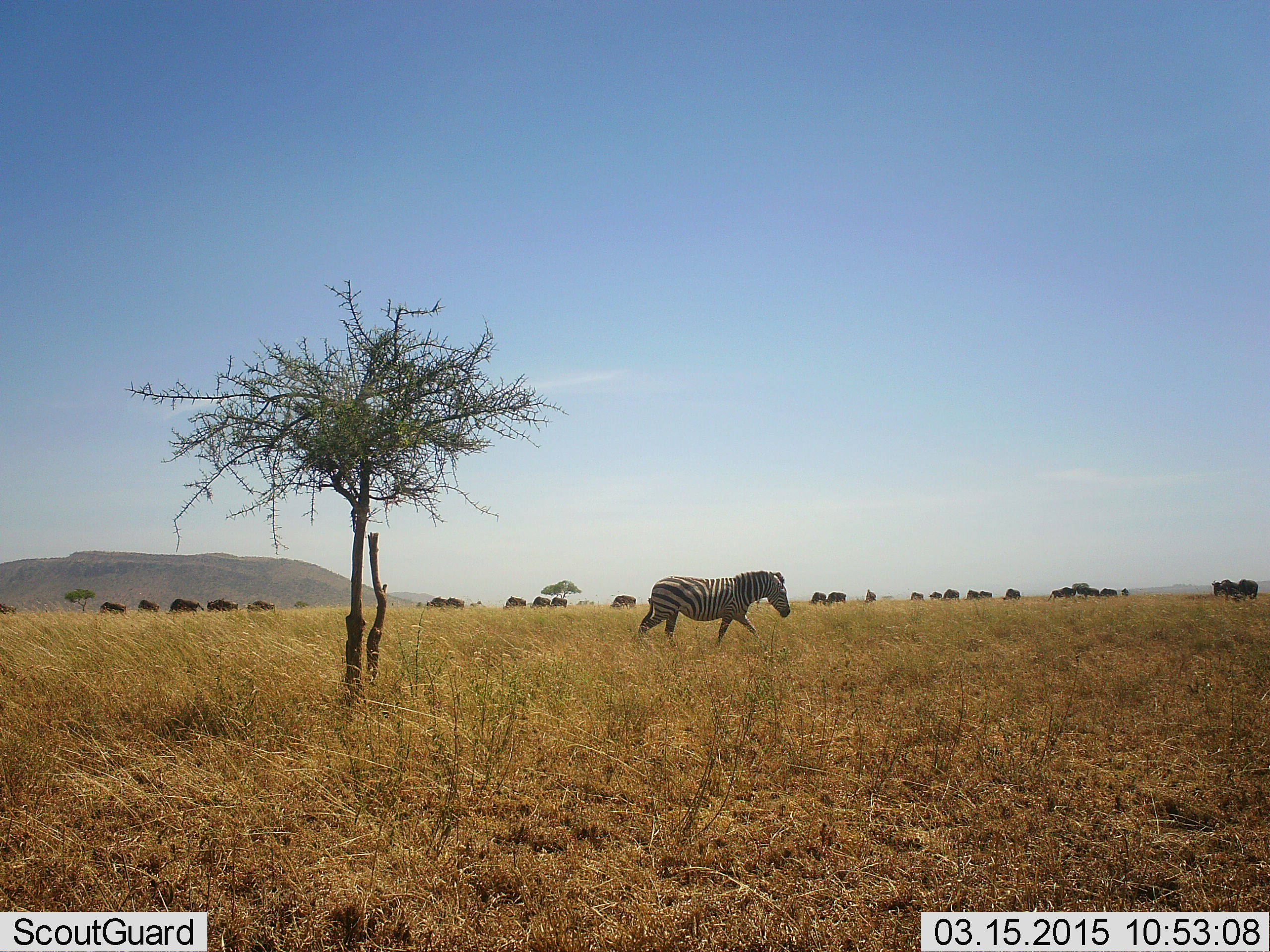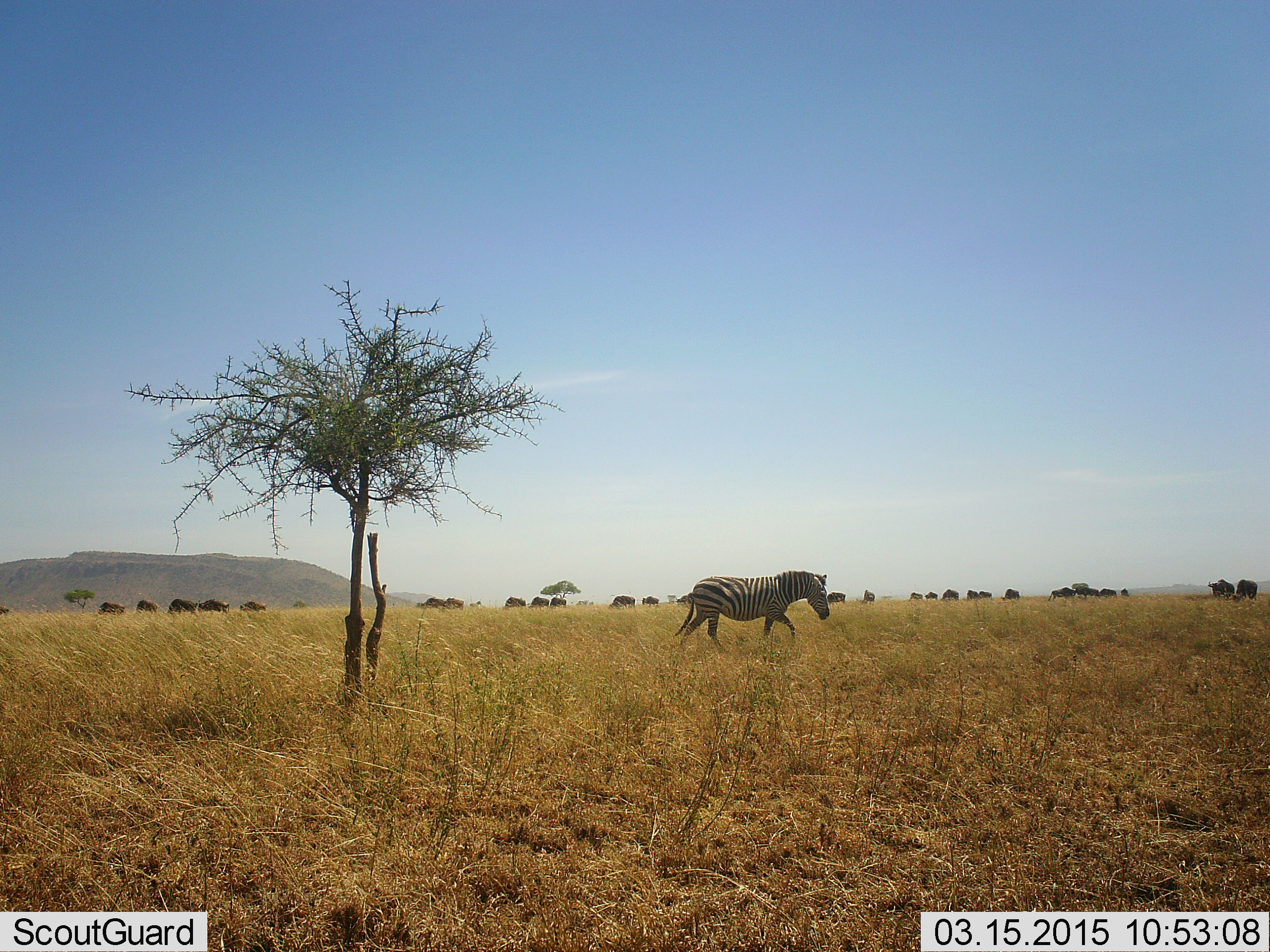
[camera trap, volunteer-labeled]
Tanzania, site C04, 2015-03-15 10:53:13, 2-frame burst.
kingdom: Animalia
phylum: Chordata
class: Mammalia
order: Artiodactyla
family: Bovidae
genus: Connochaetes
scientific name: Connochaetes taurinus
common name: blue wildebeest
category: wildebeest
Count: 11-50.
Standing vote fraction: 70%.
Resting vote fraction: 0%.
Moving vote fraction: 20%.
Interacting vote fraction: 0%.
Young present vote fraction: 0%.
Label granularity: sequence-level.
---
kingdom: Animalia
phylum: Chordata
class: Mammalia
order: Perissodactyla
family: Equidae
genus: Equus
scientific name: Equus quagga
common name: plains zebra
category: zebra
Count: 1.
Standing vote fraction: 6%.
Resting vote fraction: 0%.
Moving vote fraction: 100%.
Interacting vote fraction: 0%.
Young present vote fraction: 0%.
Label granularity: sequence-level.